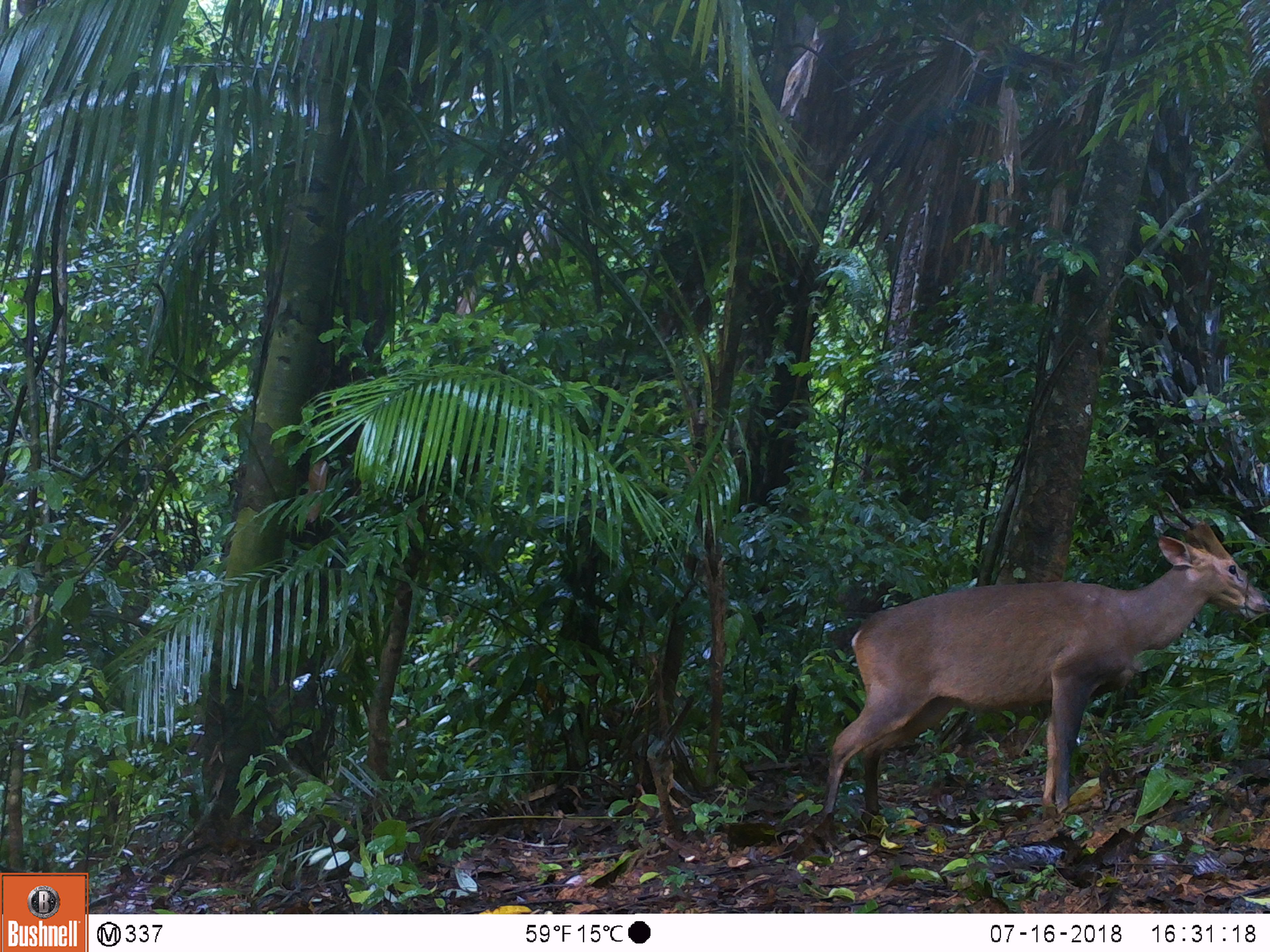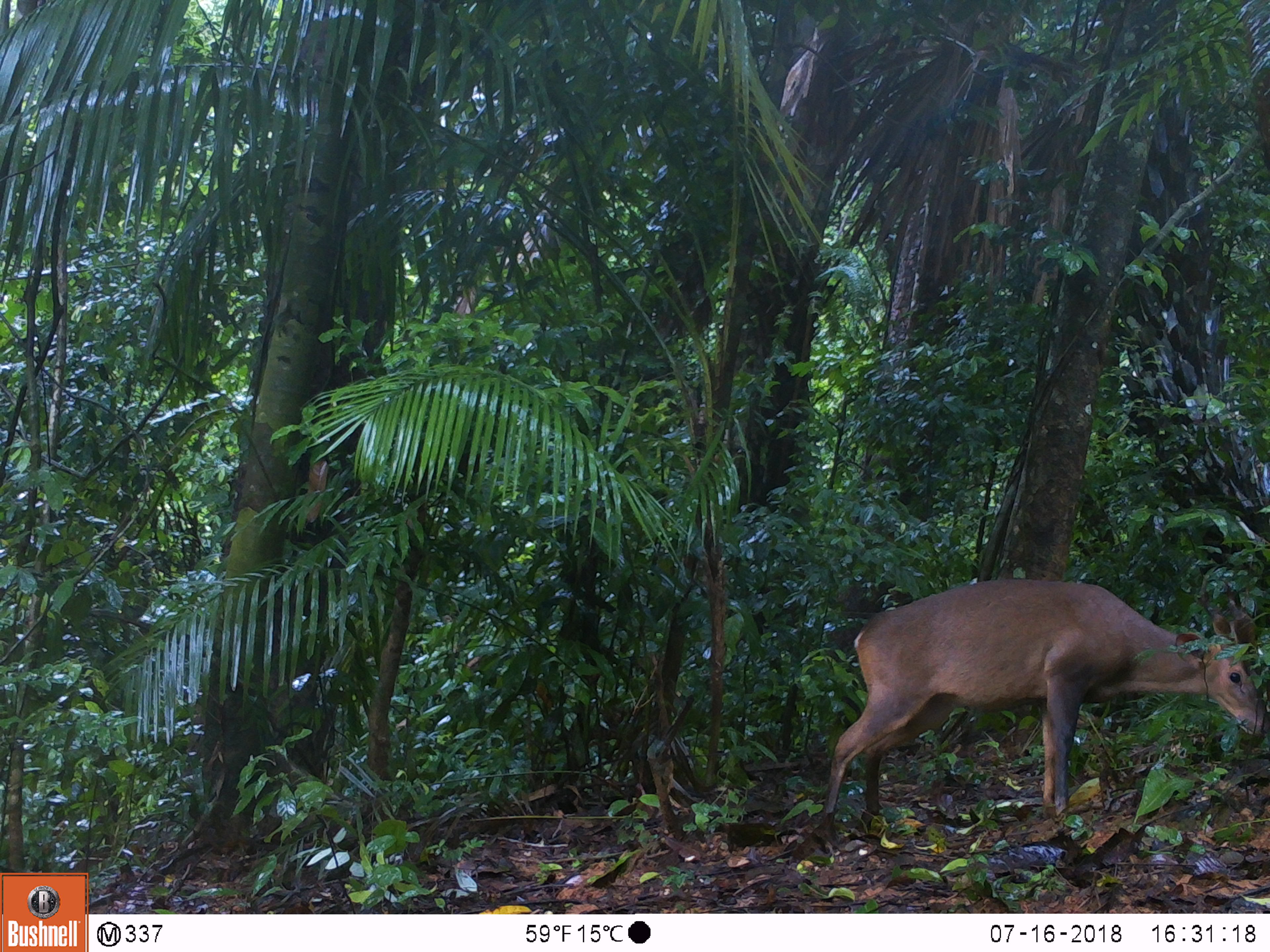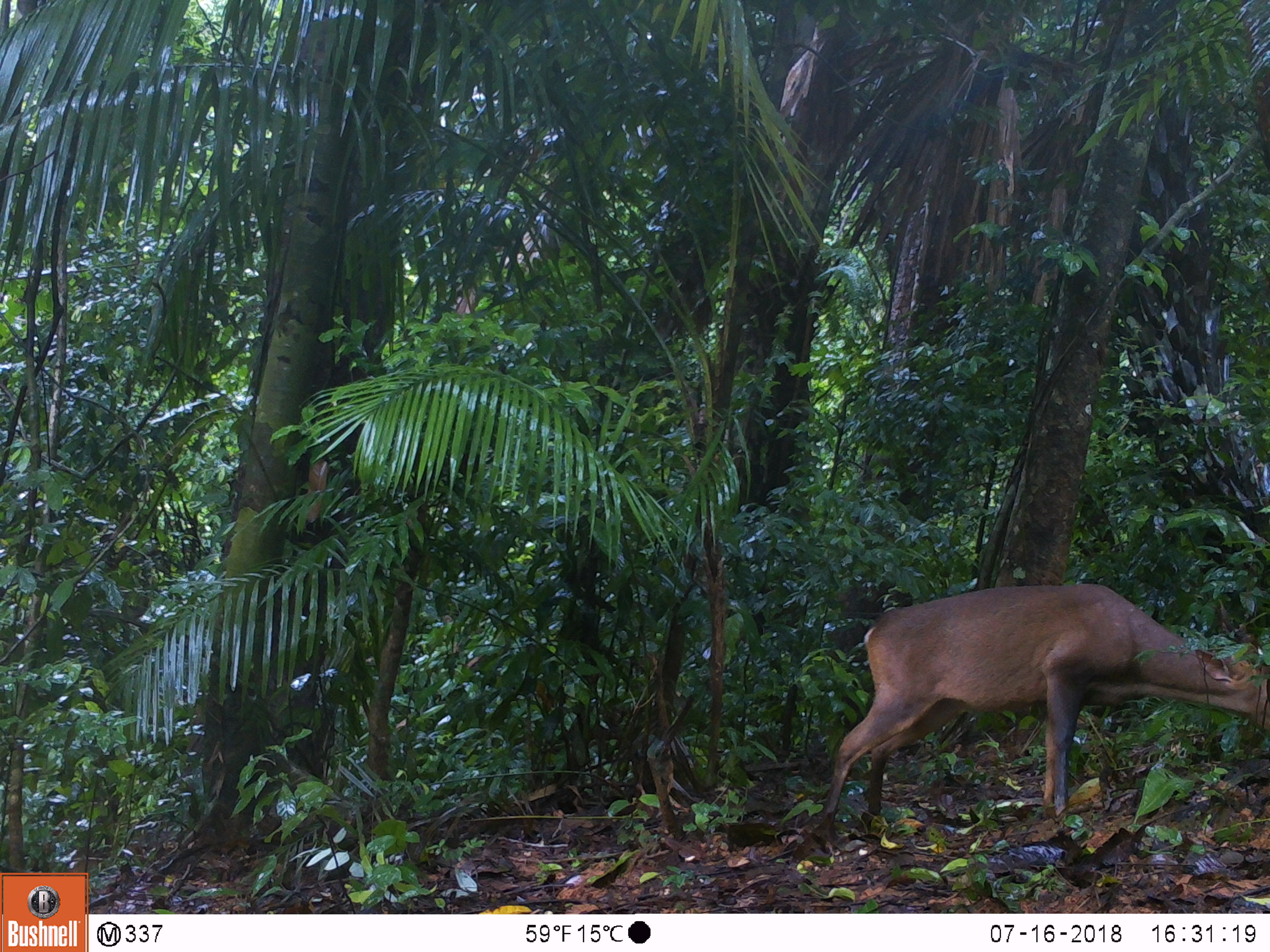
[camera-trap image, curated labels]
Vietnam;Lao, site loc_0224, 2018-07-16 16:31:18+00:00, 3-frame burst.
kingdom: Animalia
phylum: Chordata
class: Mammalia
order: Artiodactyla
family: Cervidae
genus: Muntiacus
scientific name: Muntiacus vuquangensis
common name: large-antlered muntjac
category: large antlered muntjac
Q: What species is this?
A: Large antlered muntjac (large-antlered muntjac) (Muntiacus vuquangensis).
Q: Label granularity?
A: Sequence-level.